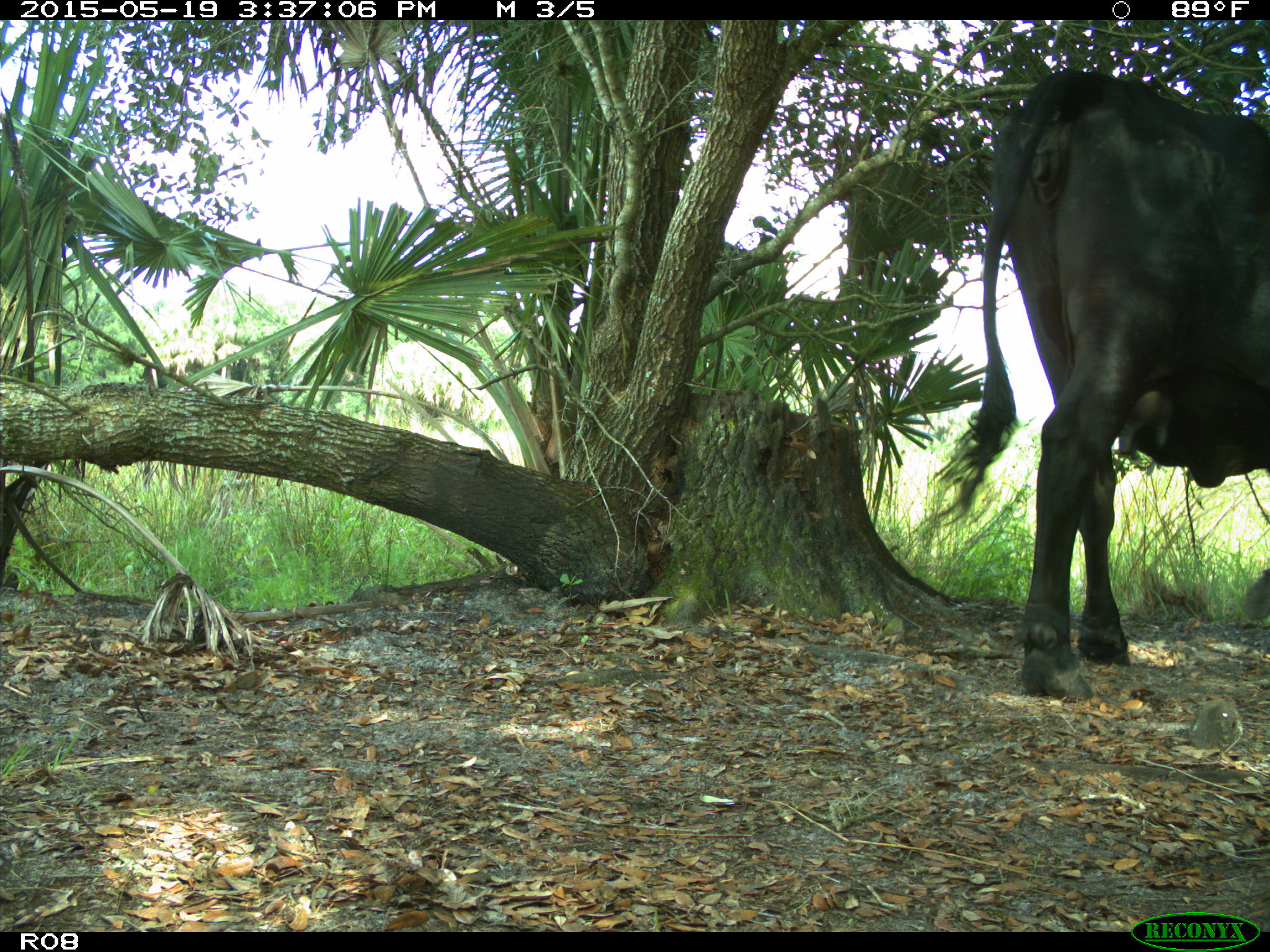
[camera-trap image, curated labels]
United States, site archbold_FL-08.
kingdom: Animalia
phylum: Chordata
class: Mammalia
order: Artiodactyla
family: Bovidae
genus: Bos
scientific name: Bos taurus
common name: domestic cow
Bos taurus (domestic cow).